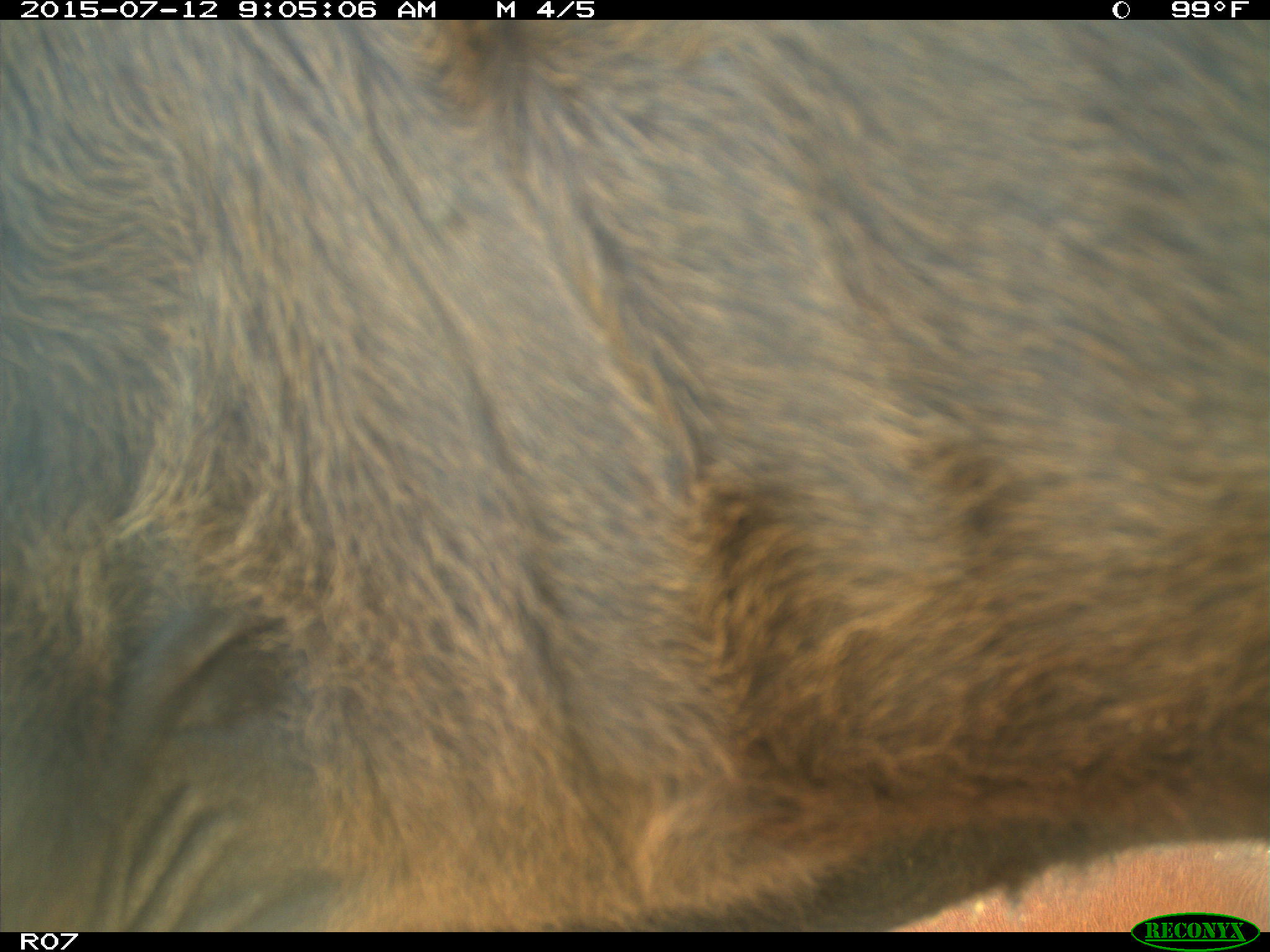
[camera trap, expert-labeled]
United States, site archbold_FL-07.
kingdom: Animalia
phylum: Chordata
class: Mammalia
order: Artiodactyla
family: Bovidae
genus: Bos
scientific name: Bos taurus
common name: domestic cow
Bos taurus (domestic cow).